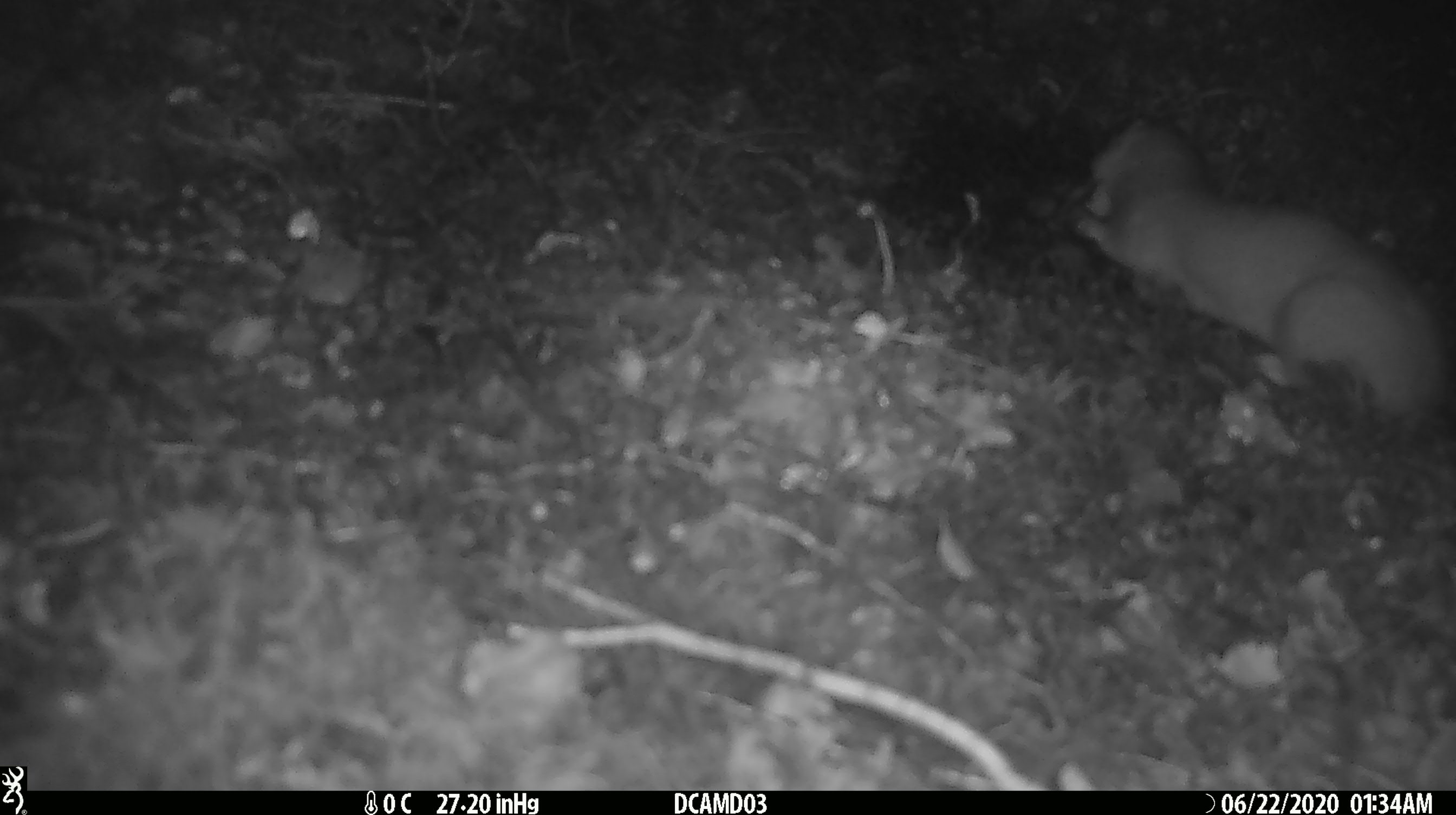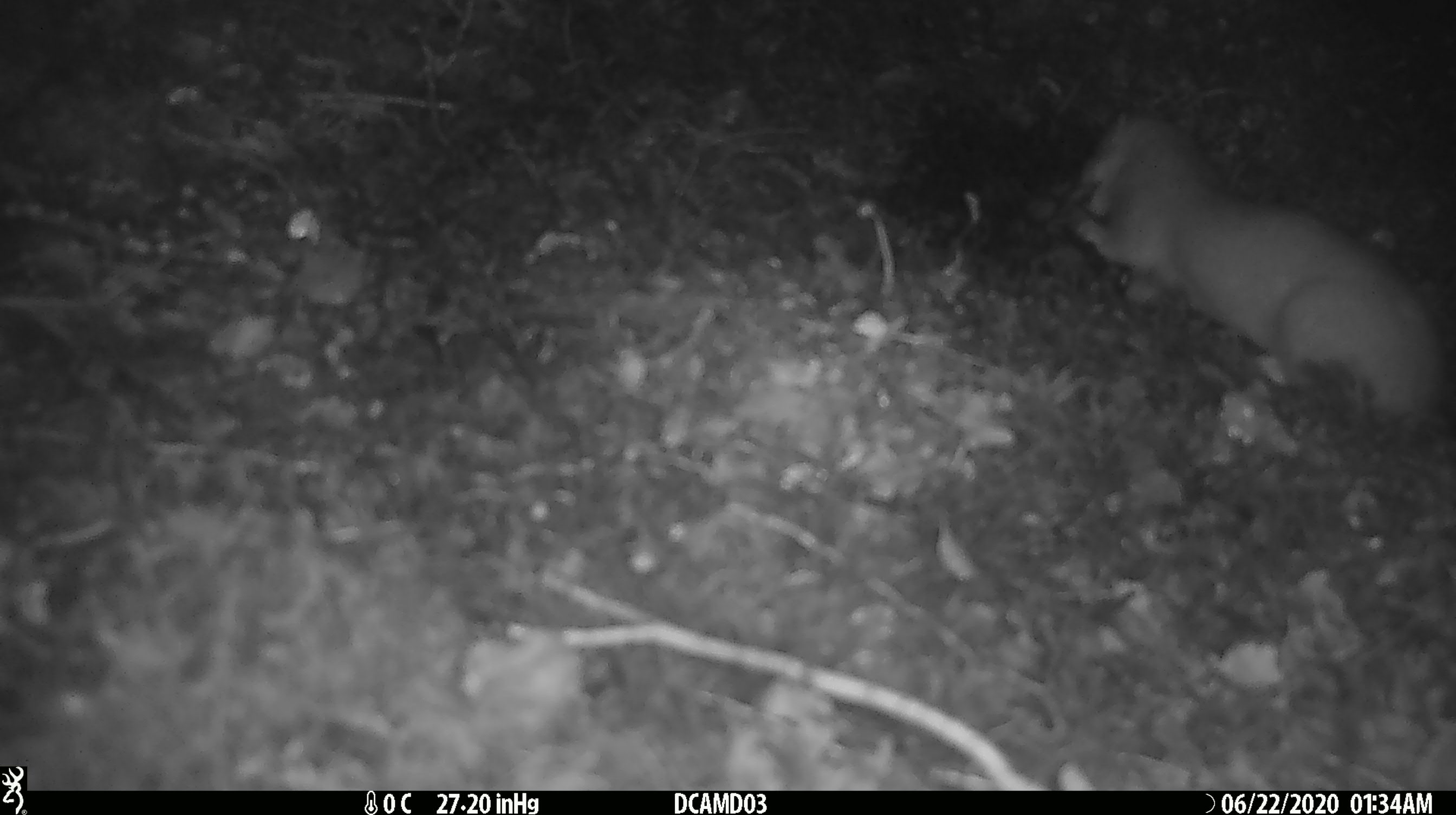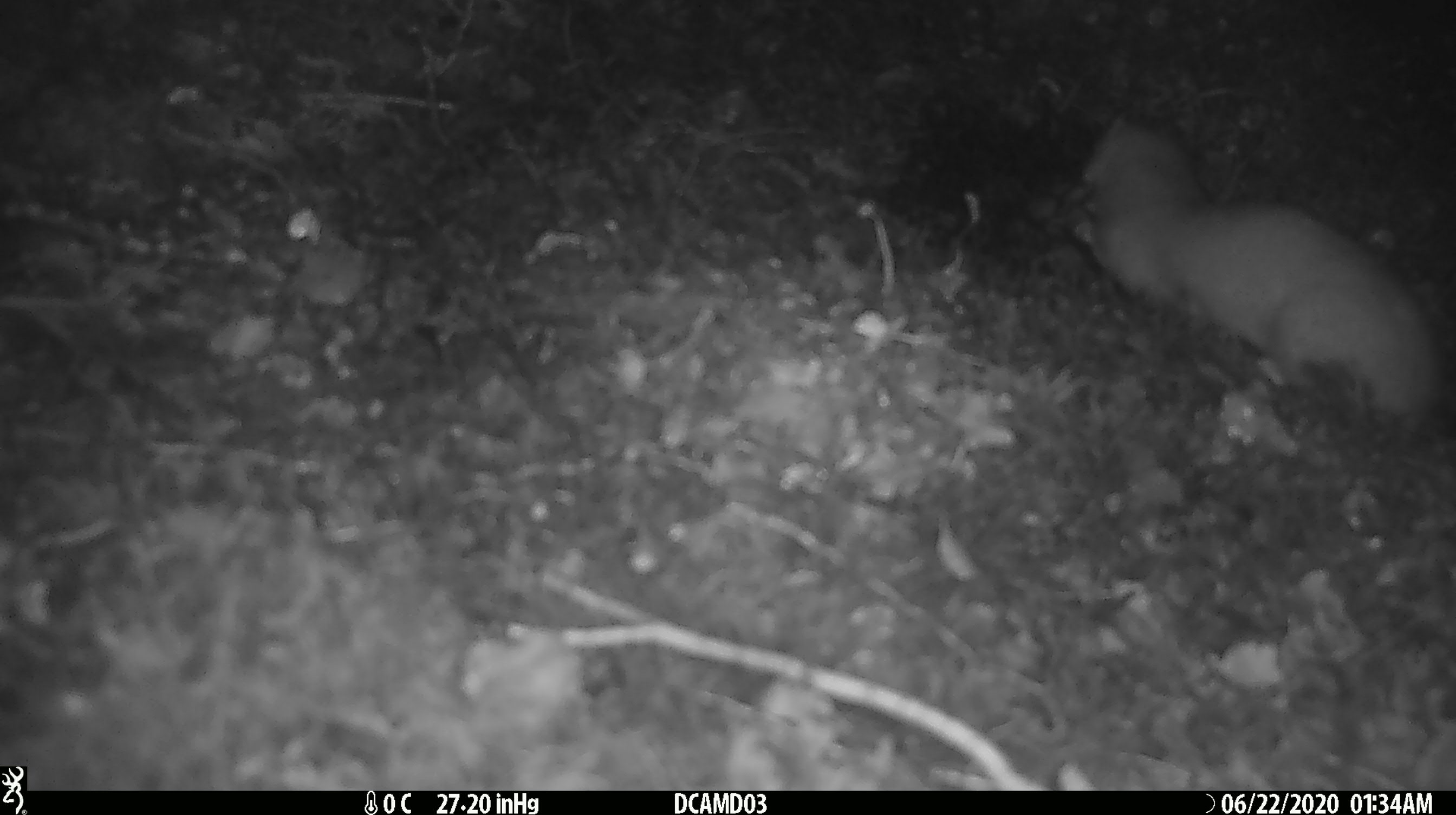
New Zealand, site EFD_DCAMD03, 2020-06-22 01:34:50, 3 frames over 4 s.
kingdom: Animalia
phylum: Chordata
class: Mammalia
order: Carnivora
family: Mustelidae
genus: Mustela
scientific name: Mustela erminea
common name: stoat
Stoat (Mustela erminea).